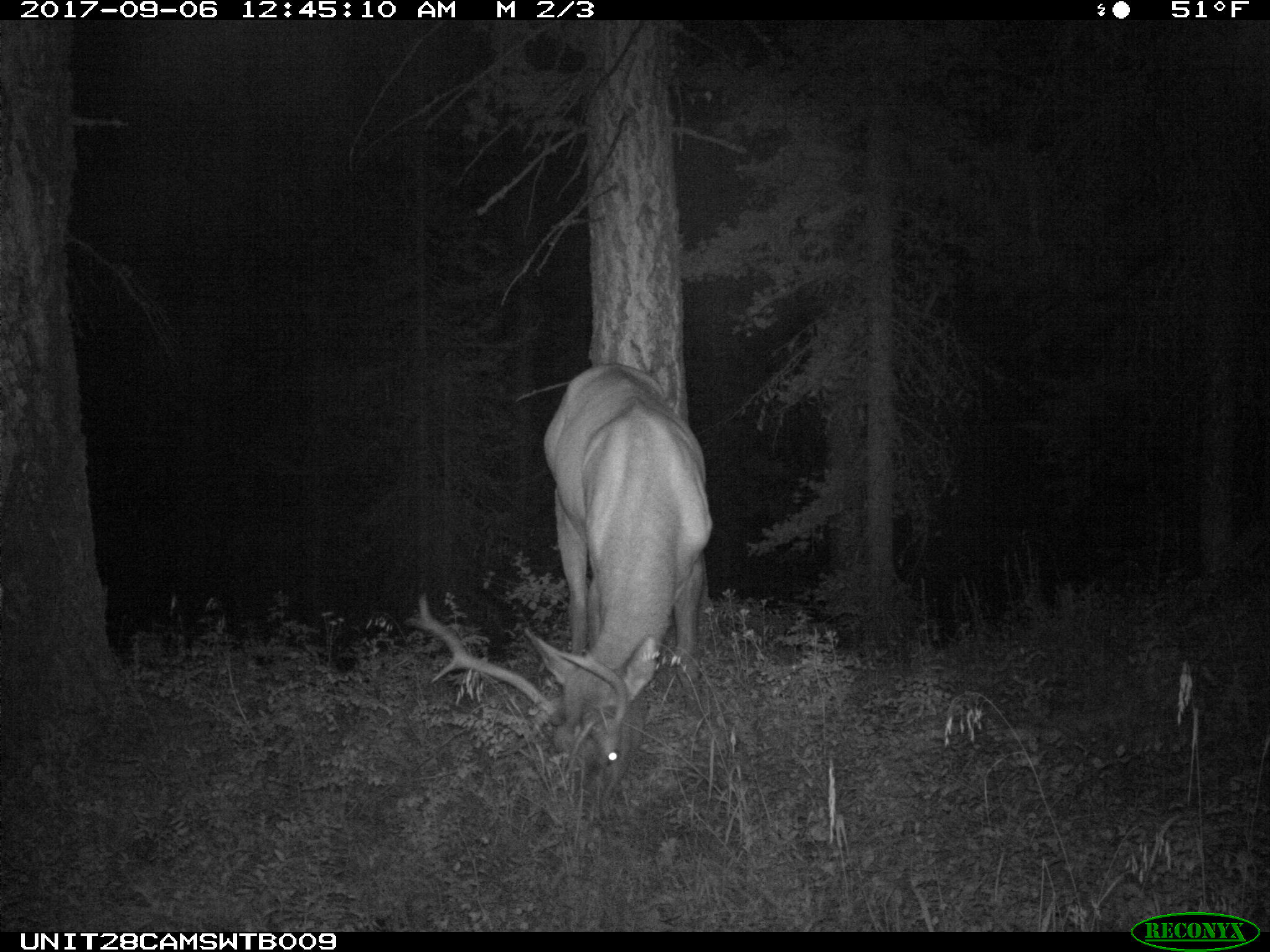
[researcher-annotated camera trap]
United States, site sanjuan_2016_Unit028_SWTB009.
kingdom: Animalia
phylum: Chordata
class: Mammalia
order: Artiodactyla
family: Cervidae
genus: Cervus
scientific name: Cervus elaphus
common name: red deer